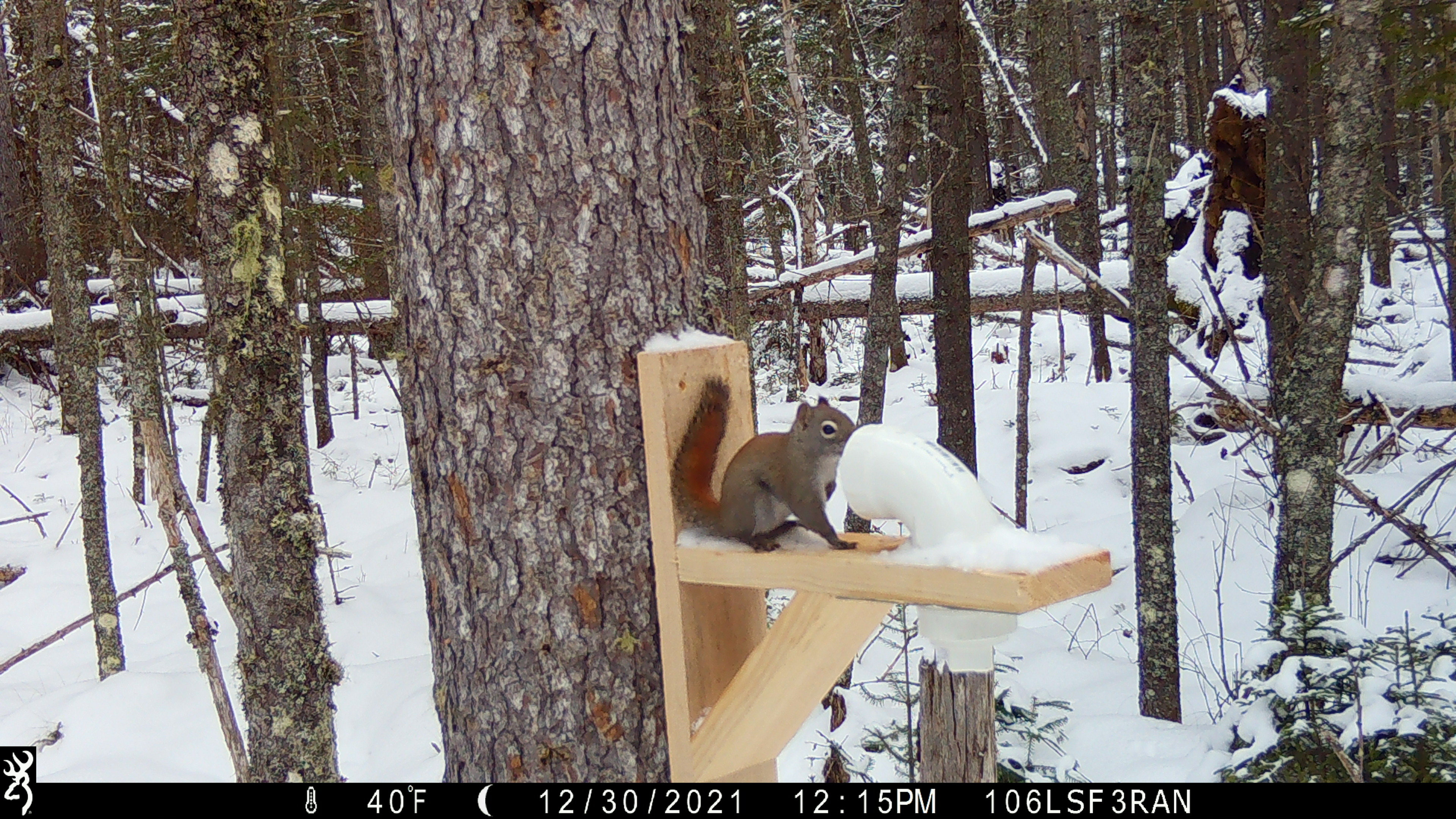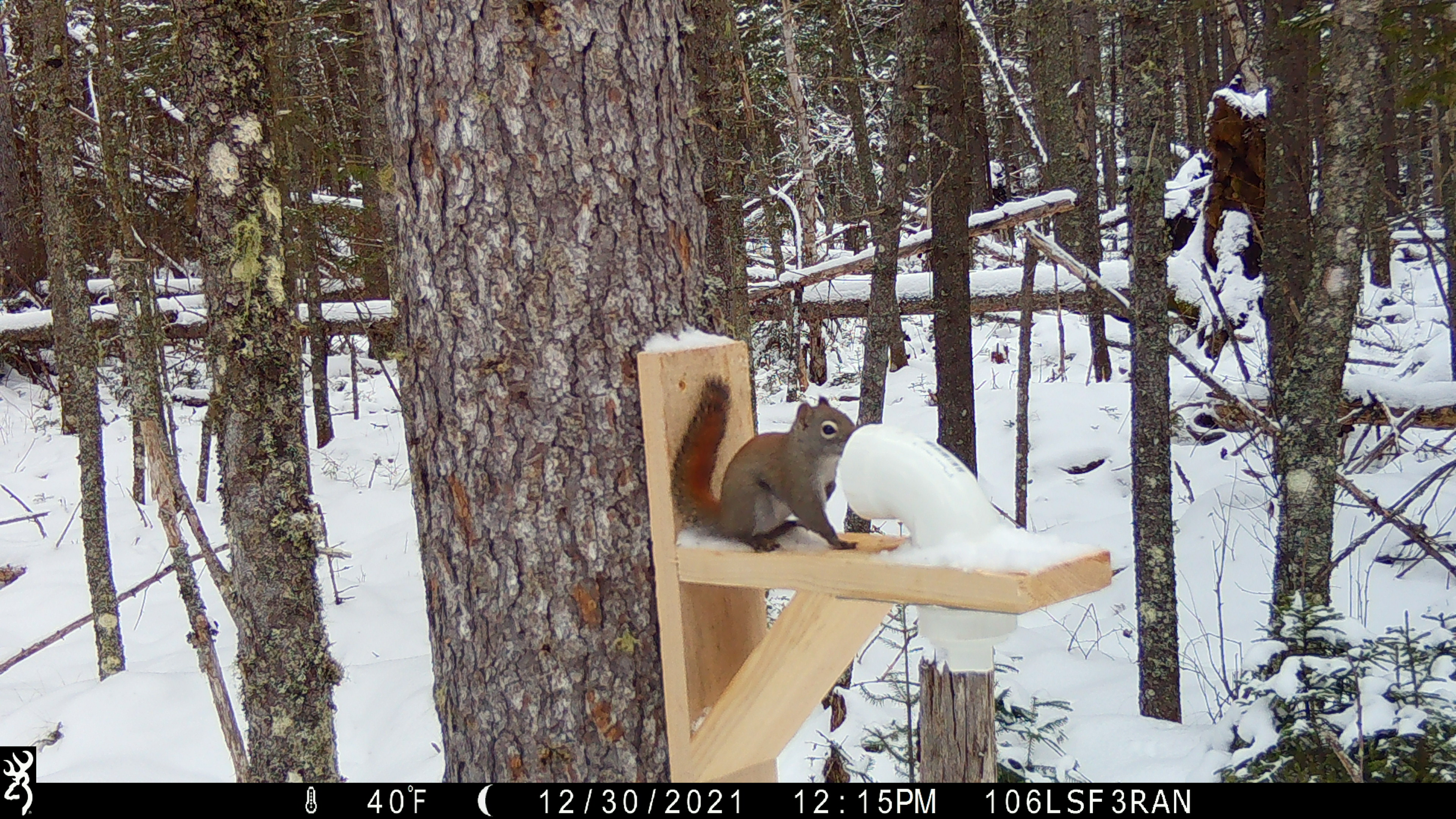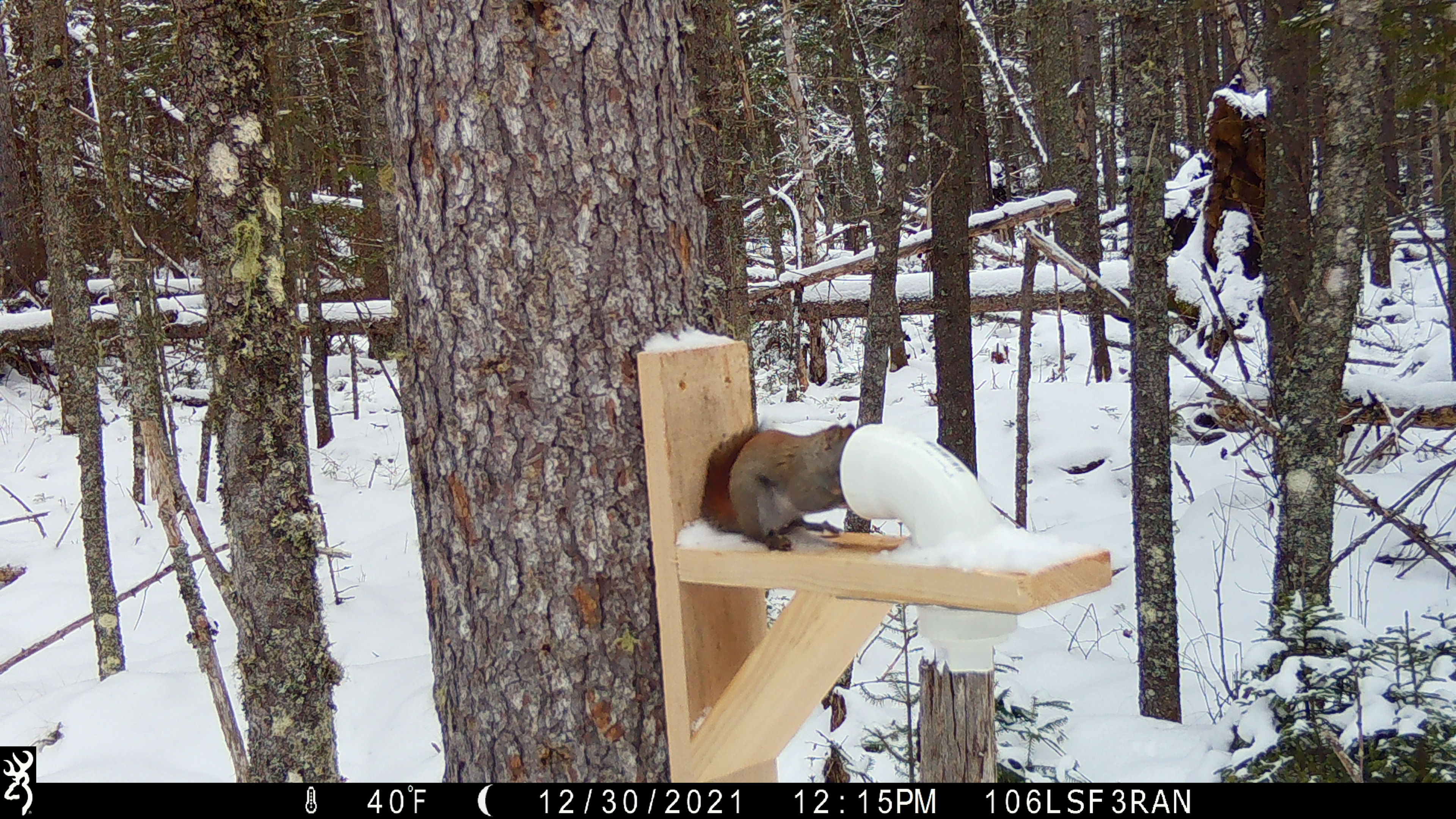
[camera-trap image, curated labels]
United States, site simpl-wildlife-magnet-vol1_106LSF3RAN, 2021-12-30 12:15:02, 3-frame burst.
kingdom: Animalia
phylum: Chordata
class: Mammalia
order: Rodentia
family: Sciuridae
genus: Tamiasciurus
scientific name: Tamiasciurus hudsonicus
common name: red squirrel